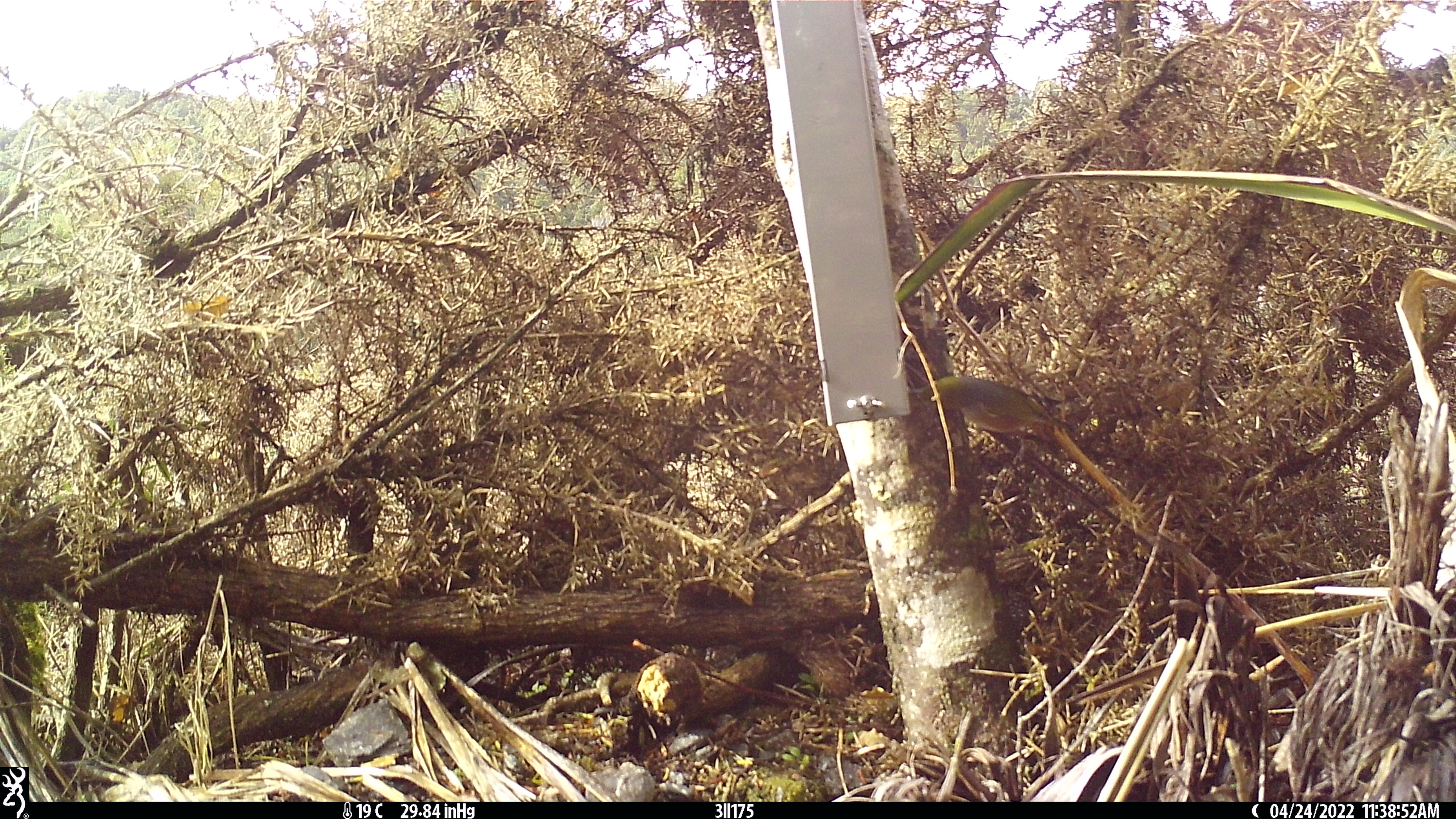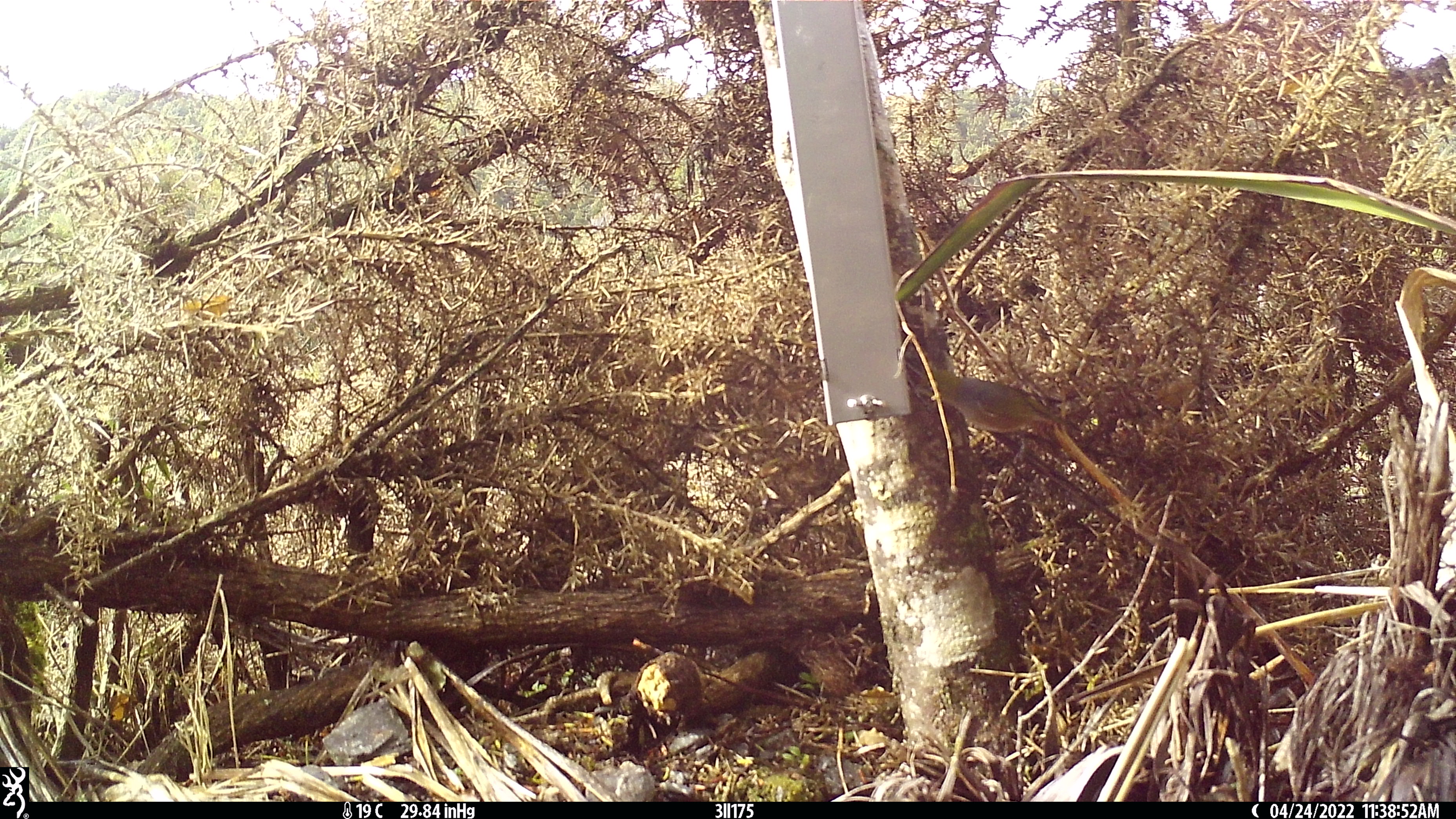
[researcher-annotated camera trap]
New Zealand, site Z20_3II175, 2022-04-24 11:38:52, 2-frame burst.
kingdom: Animalia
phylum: Chordata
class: Aves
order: Passeriformes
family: Zosteropidae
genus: Zosterops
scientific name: Zosterops lateralis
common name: silvereye